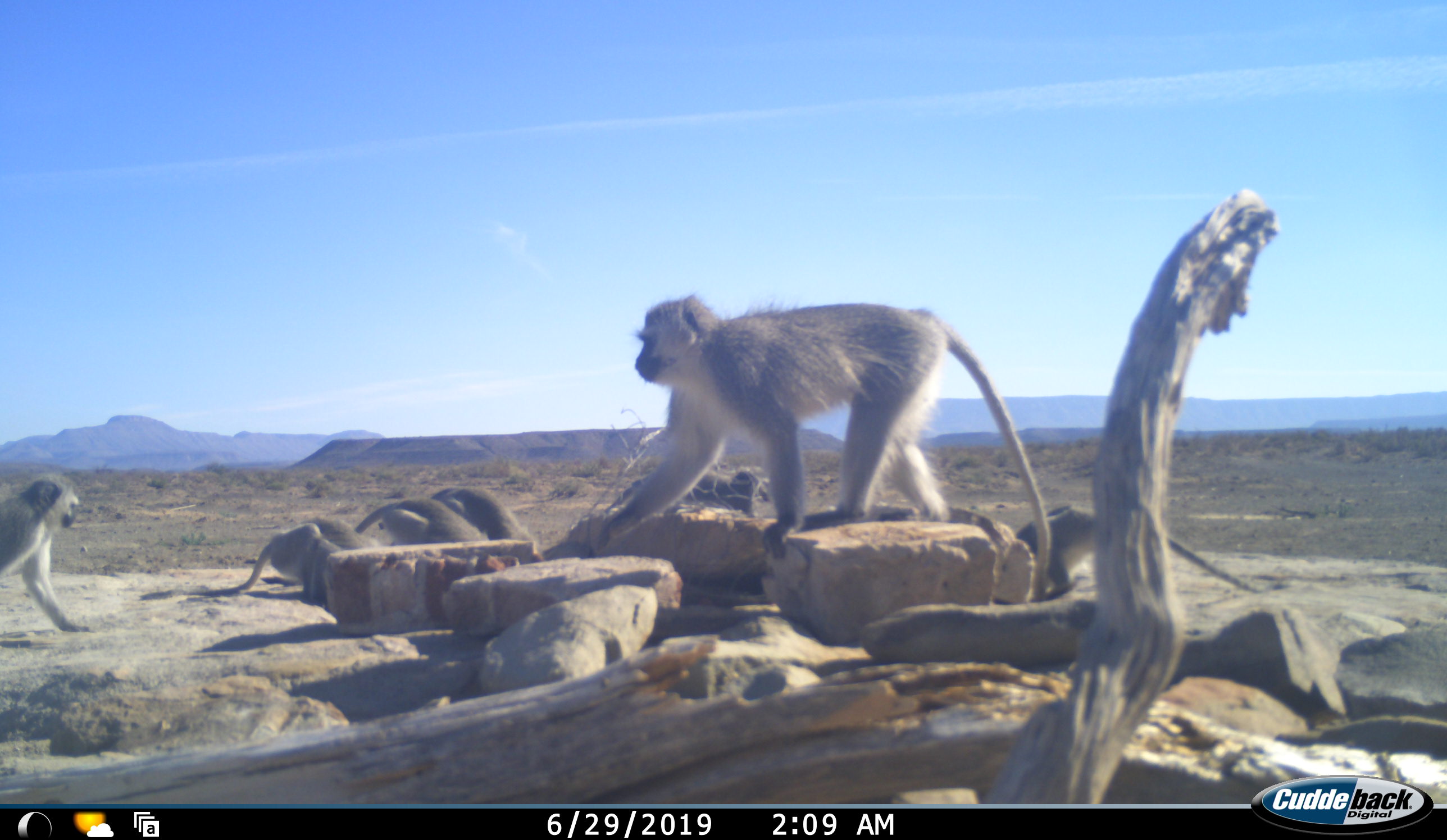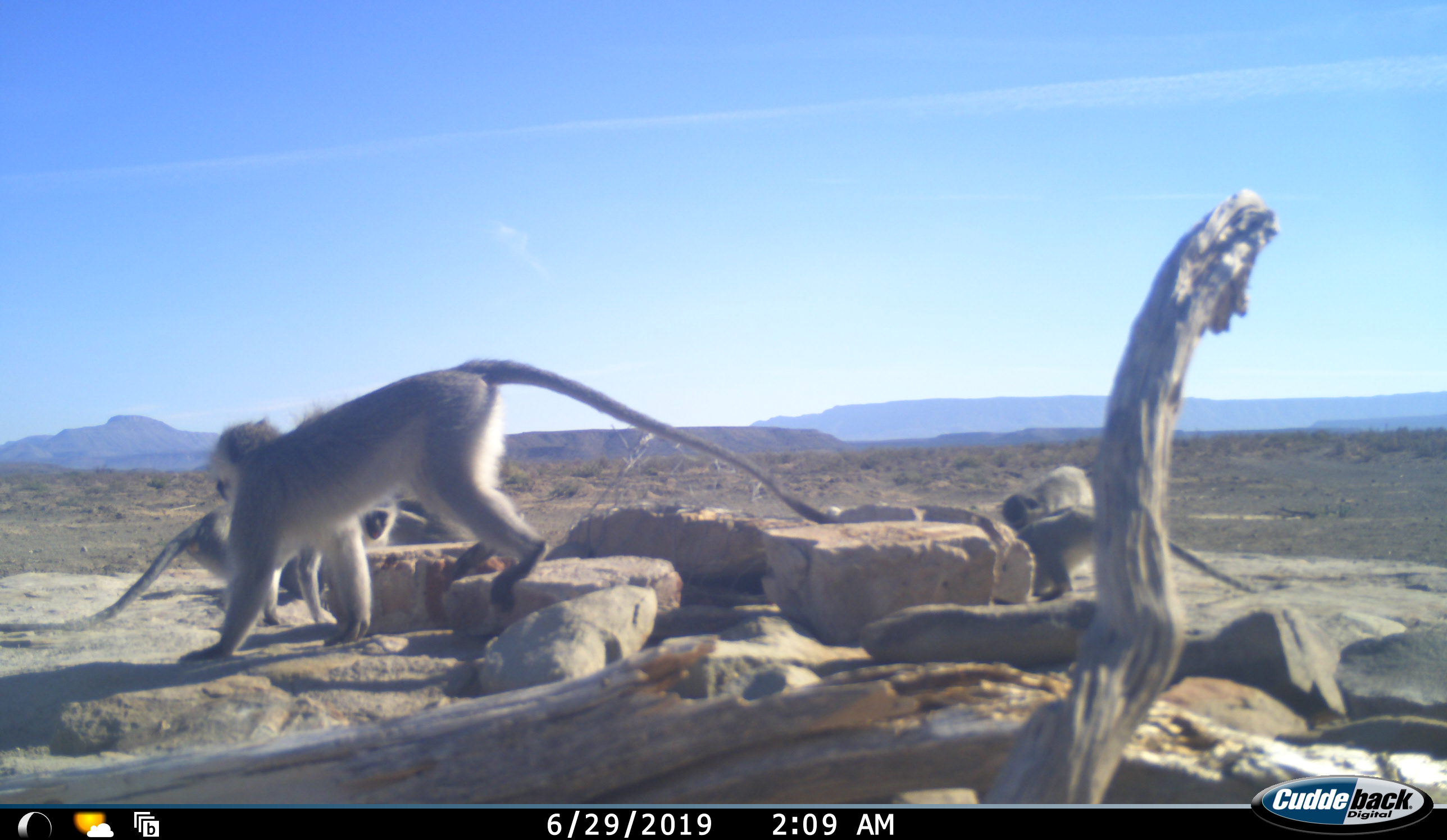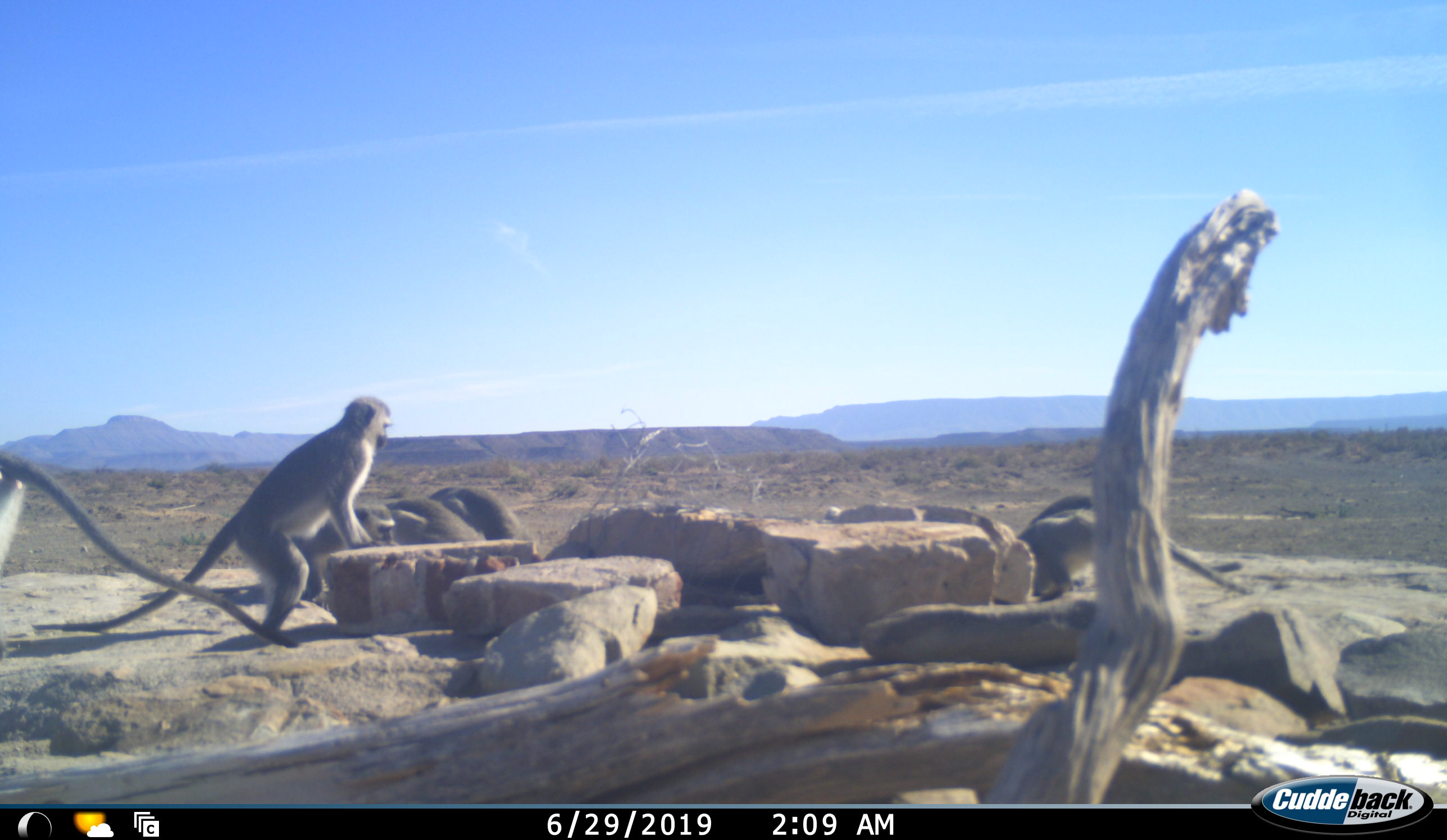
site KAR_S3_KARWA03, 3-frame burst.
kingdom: Animalia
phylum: Chordata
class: Mammalia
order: Primates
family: Cercopithecidae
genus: Chlorocebus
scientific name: Chlorocebus pygerythrus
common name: vervet monkey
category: monkeyvervet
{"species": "monkeyvervet (vervet monkey) (Chlorocebus pygerythrus)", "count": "7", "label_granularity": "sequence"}